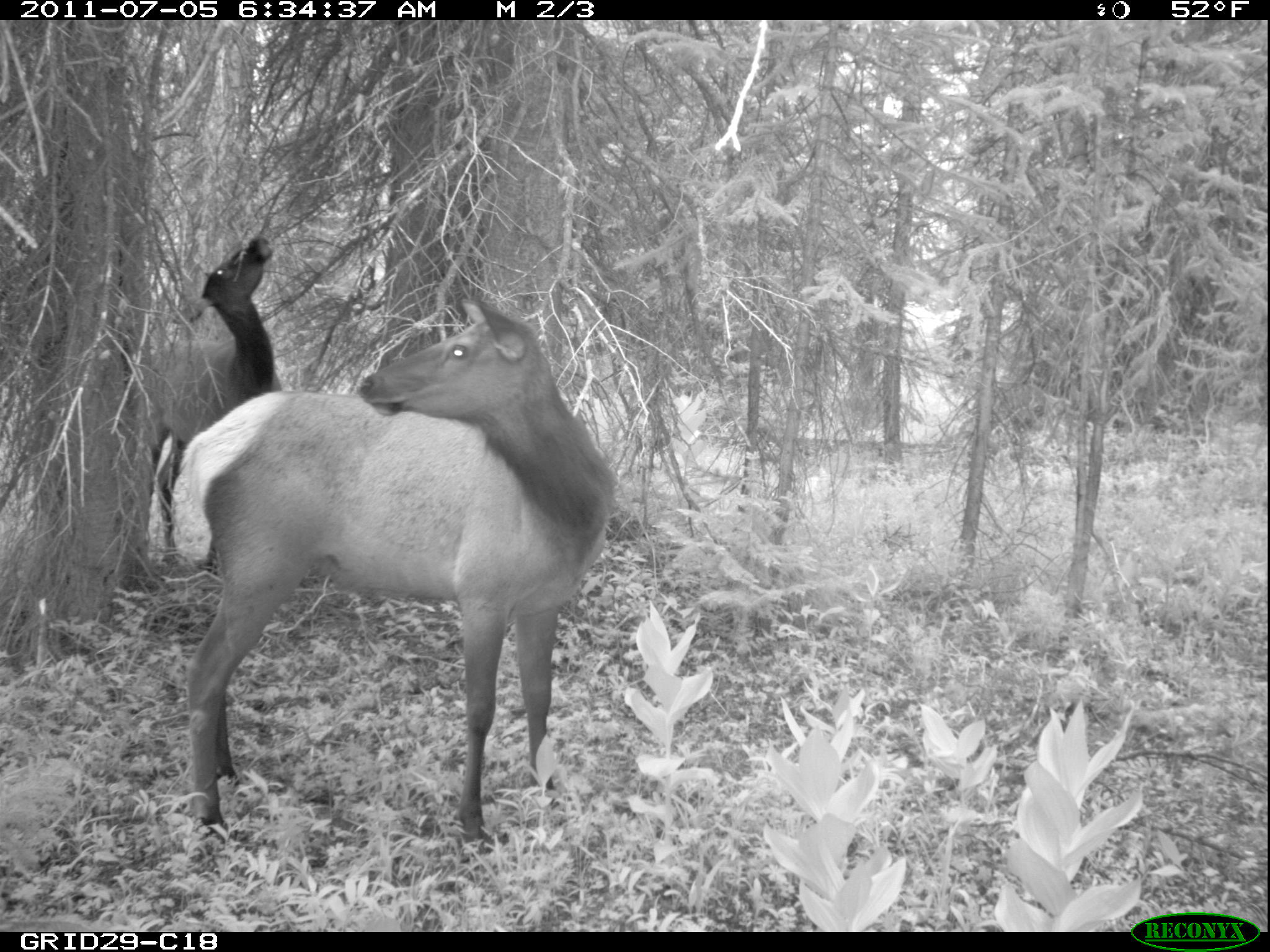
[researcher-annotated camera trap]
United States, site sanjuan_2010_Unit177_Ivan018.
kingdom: Animalia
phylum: Chordata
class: Mammalia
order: Artiodactyla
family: Cervidae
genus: Cervus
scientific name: Cervus elaphus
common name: red deer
Cervus elaphus (red deer).